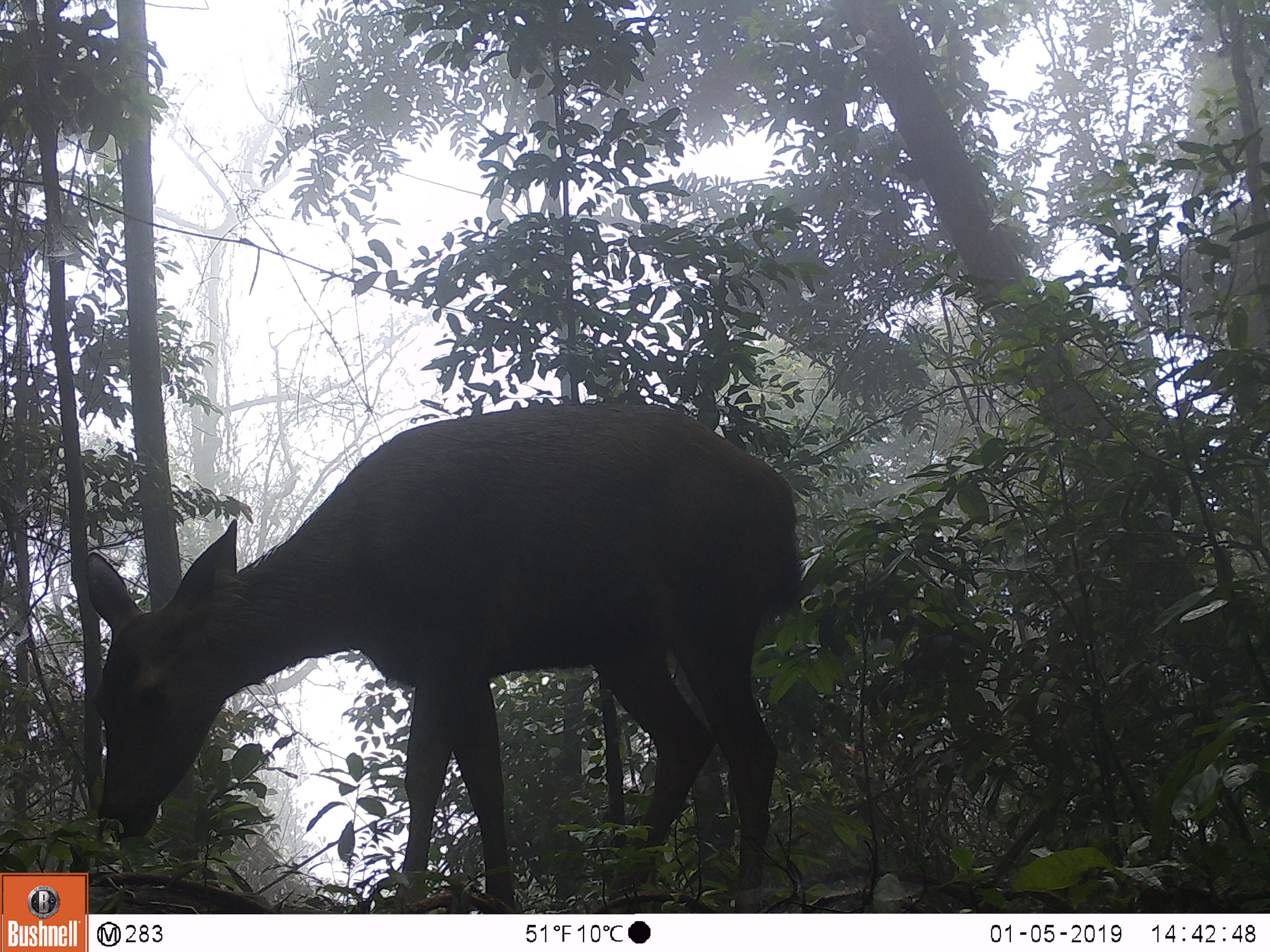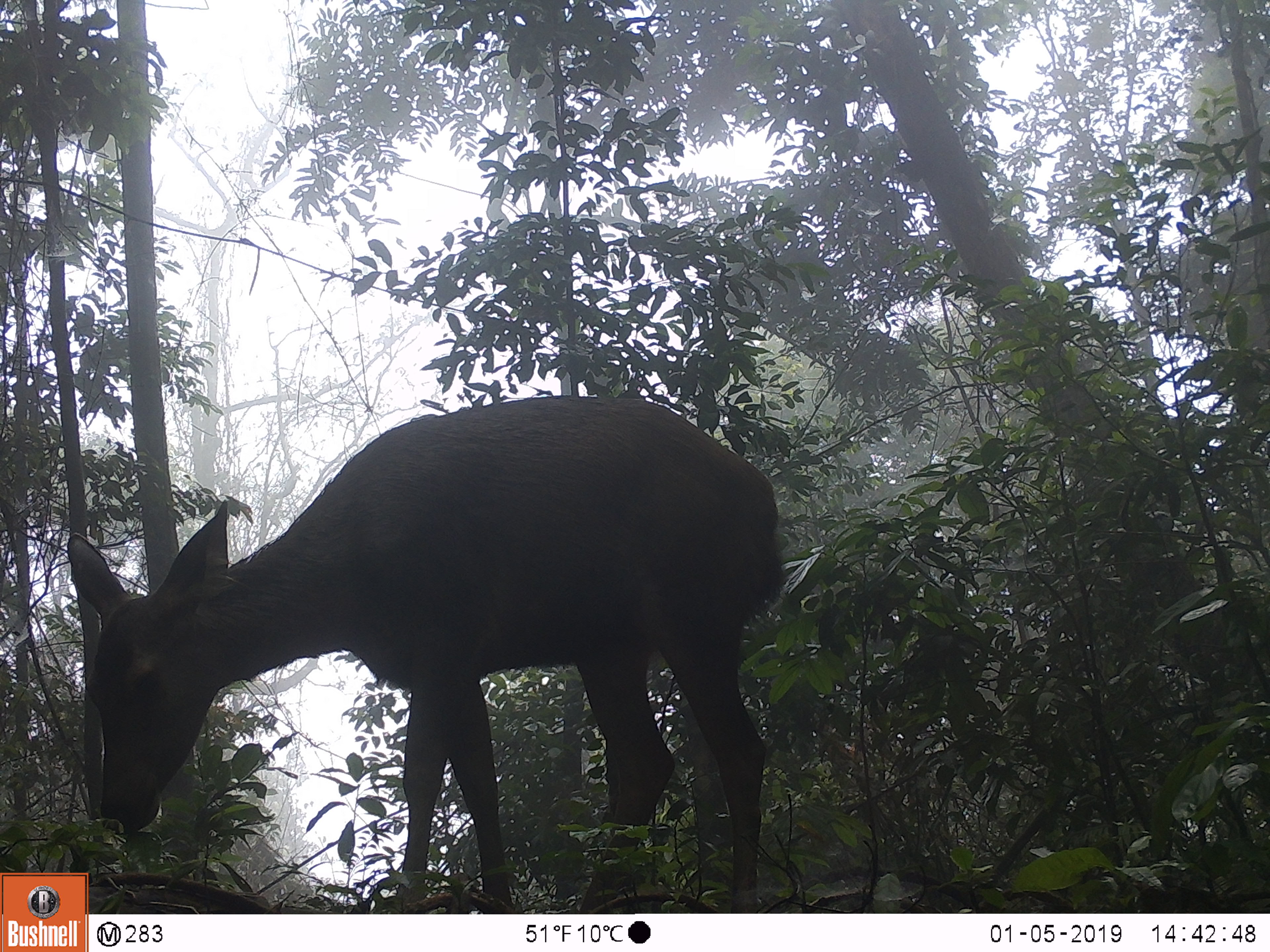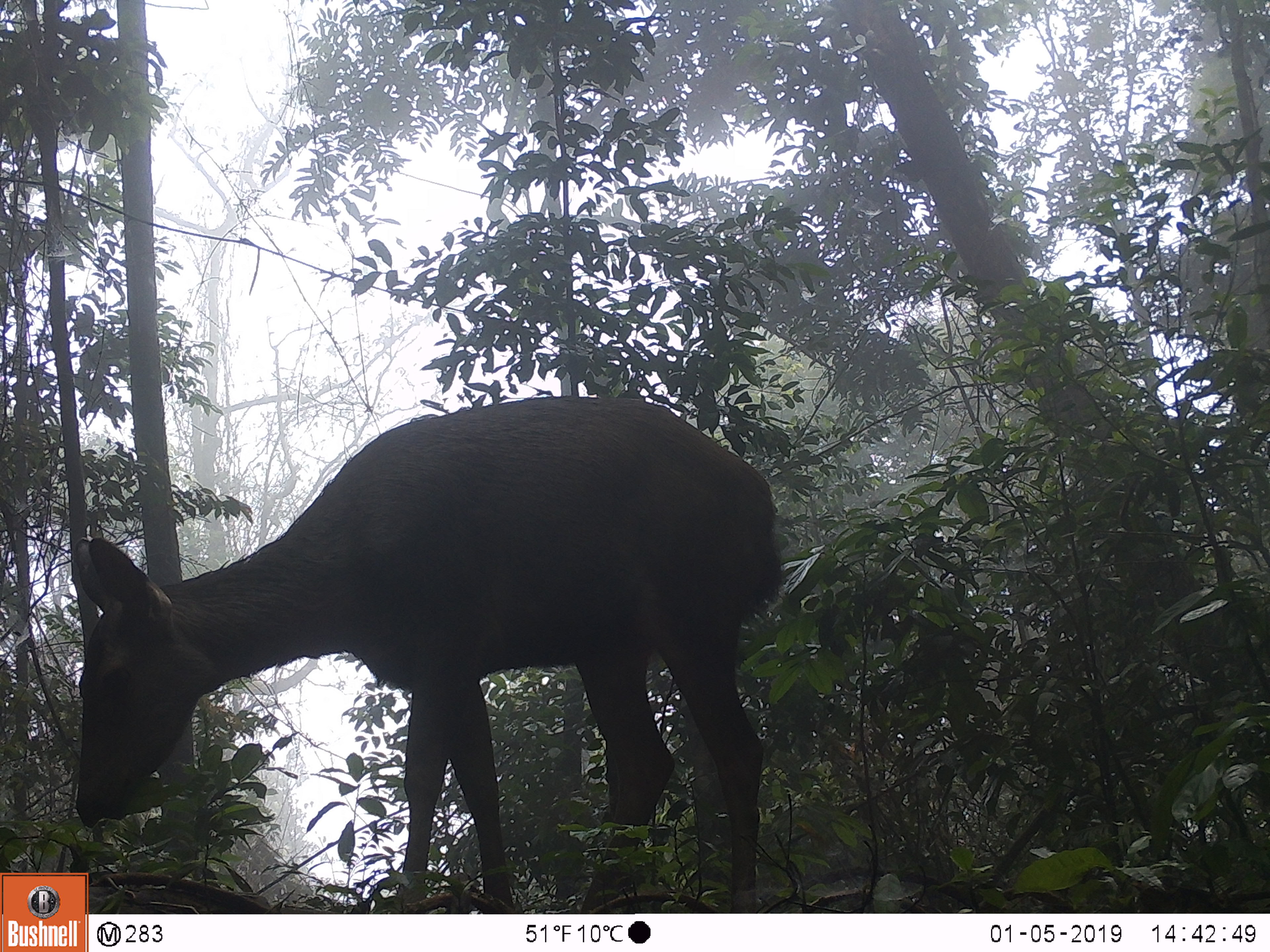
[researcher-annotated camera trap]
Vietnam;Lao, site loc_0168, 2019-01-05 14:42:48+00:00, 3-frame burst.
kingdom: Animalia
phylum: Chordata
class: Mammalia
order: Artiodactyla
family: Cervidae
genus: Rusa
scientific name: Rusa unicolor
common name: sambar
Sambar (Rusa unicolor). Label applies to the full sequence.